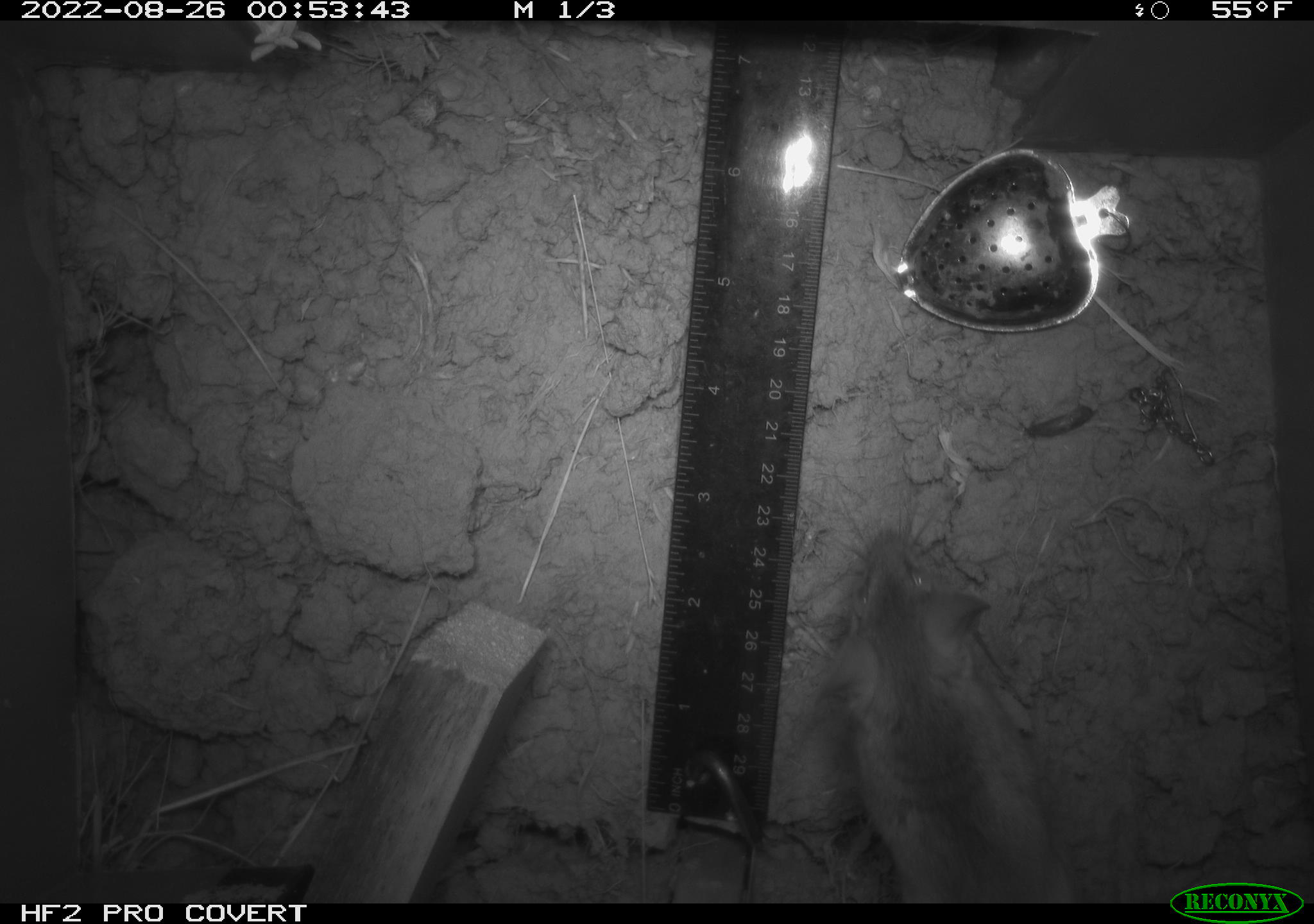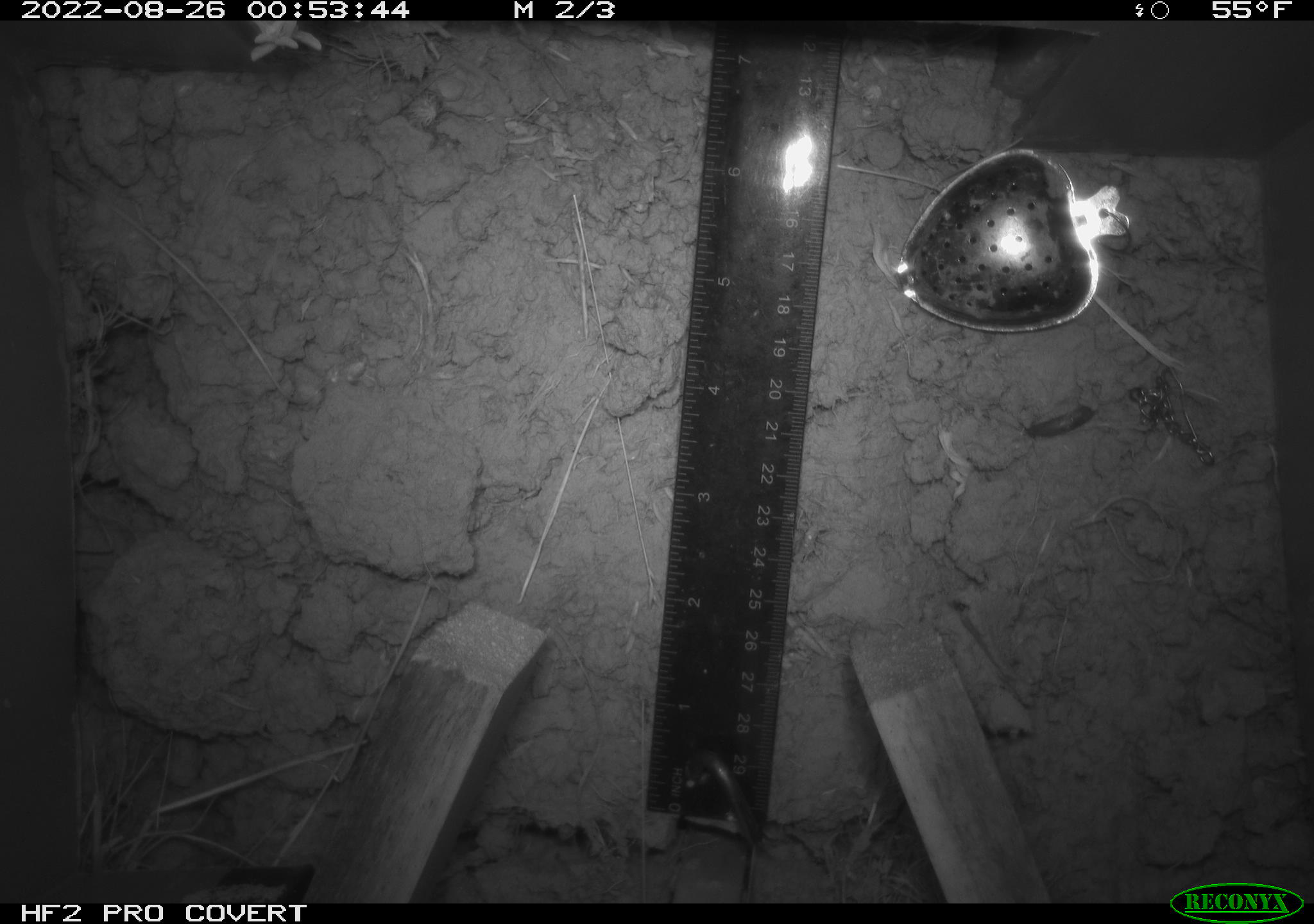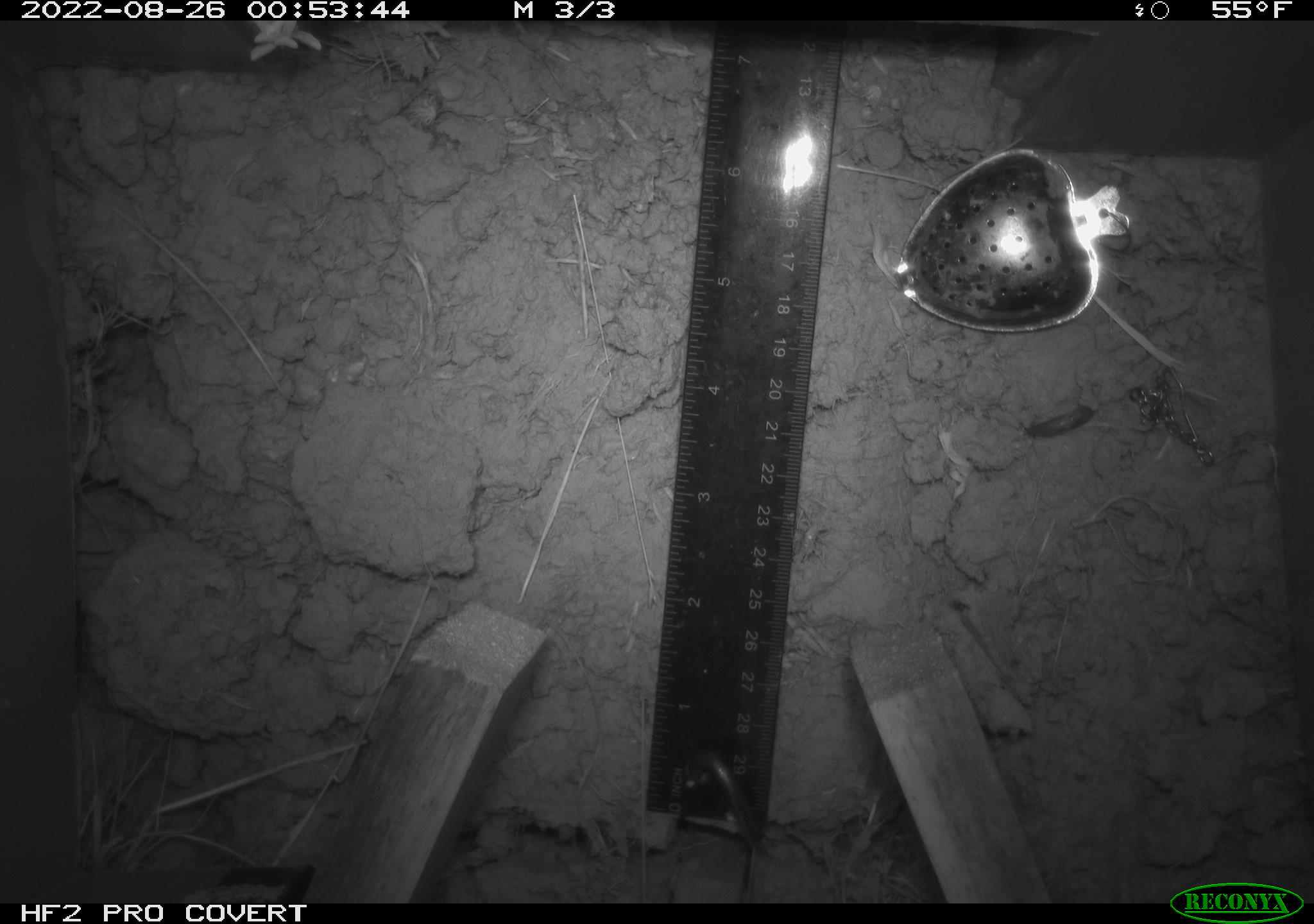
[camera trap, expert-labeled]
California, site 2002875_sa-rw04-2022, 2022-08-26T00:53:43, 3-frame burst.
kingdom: Animalia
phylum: Chordata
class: Mammalia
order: Rodentia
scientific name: Rodentia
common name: mouse species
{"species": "mouse species (Rodentia)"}